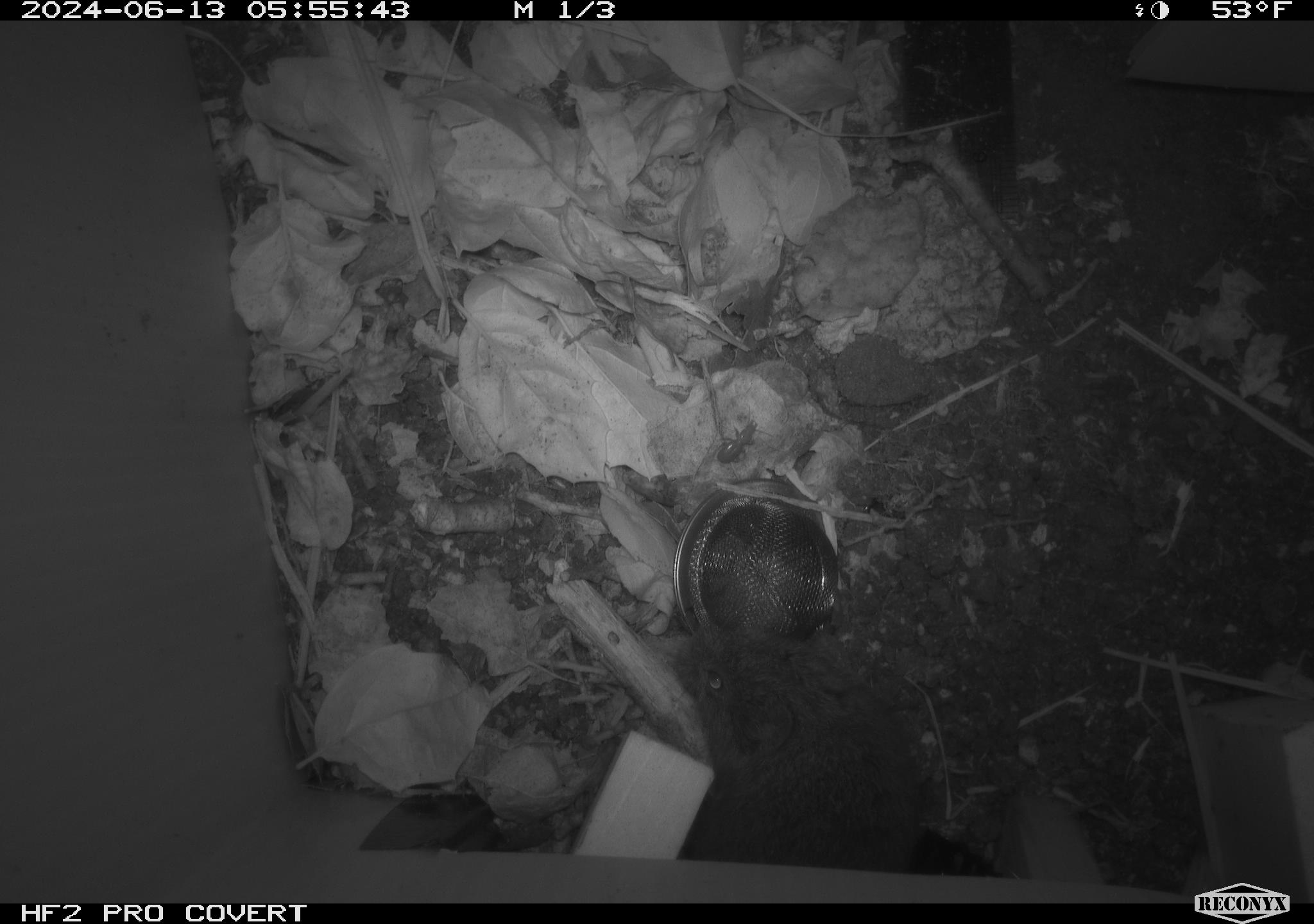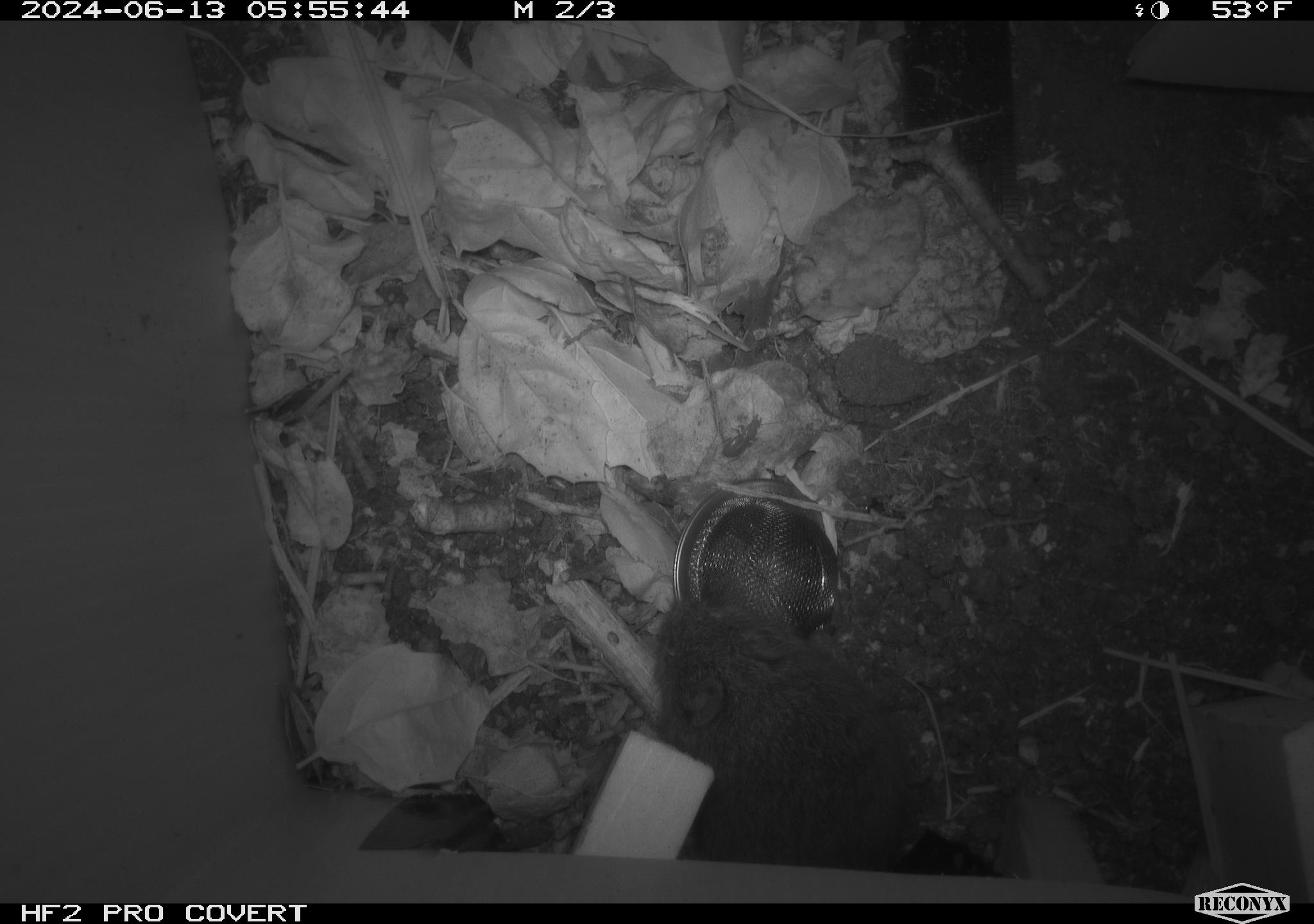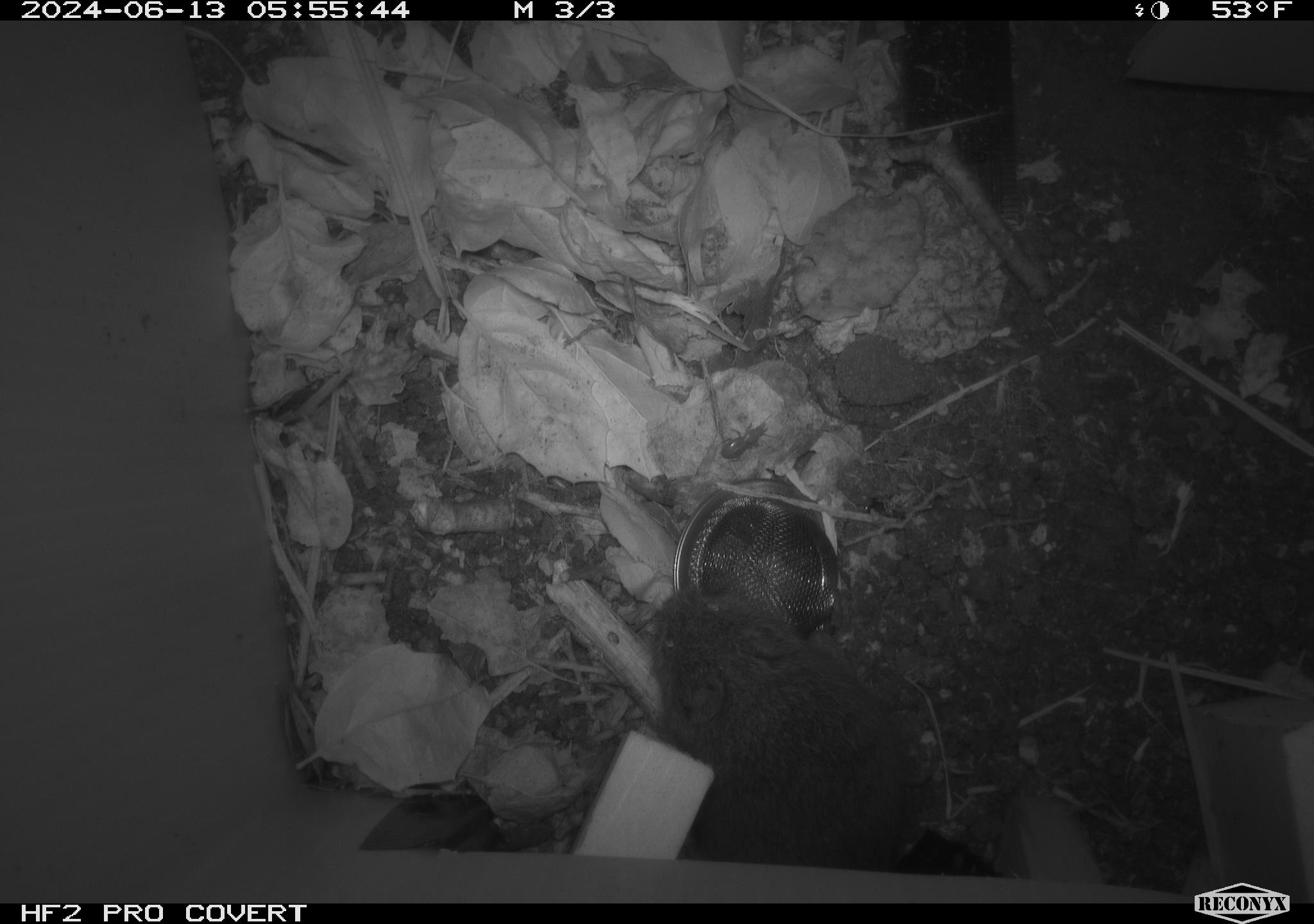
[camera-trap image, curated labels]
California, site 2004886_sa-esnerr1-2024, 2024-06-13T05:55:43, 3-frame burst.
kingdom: Animalia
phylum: Chordata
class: Mammalia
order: Rodentia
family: Cricetidae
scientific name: Cricetidae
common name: hamsters, voles, lemmings, and allies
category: cricetidae family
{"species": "cricetidae family (hamsters, voles, lemmings, and allies) (Cricetidae)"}